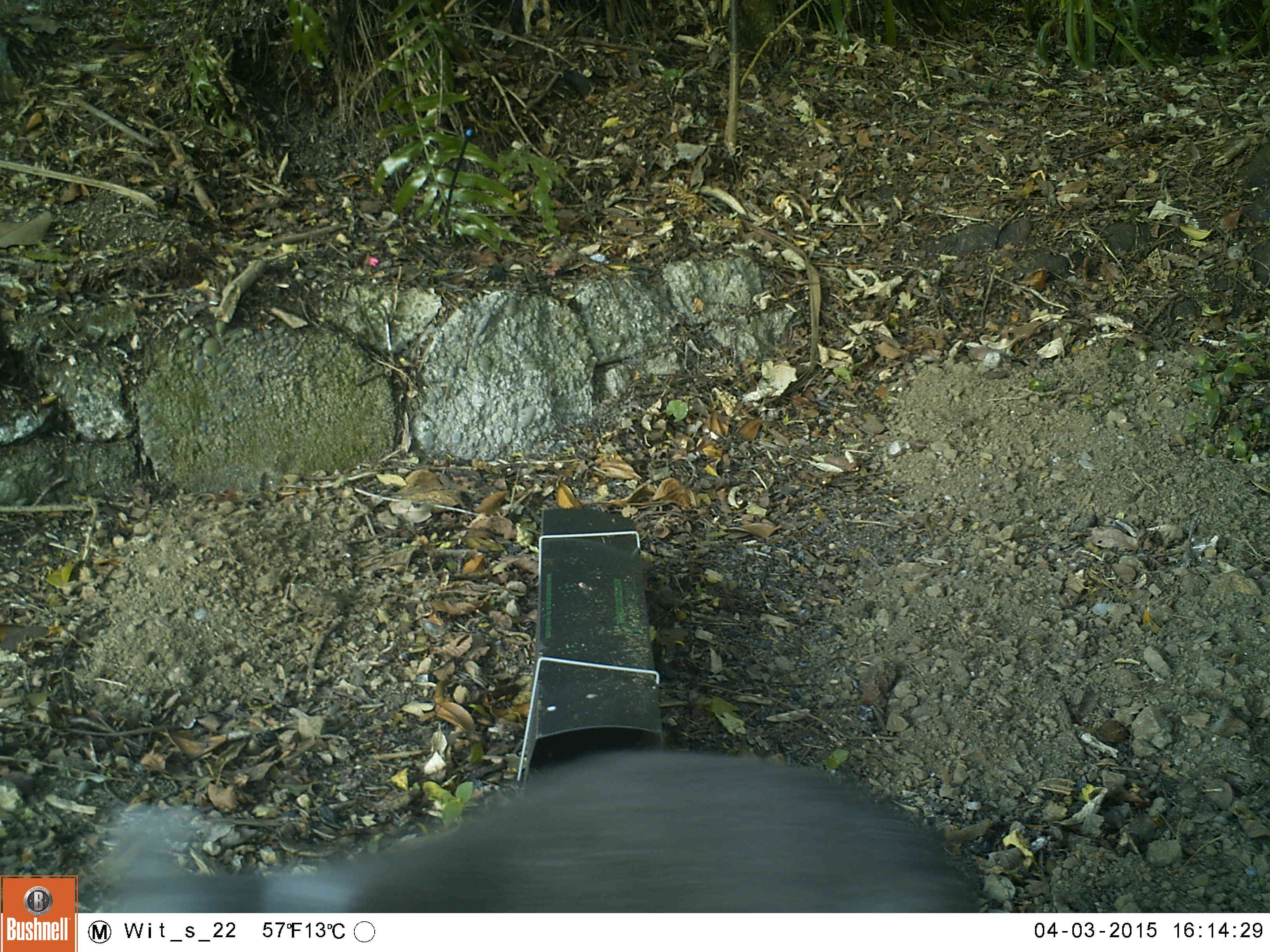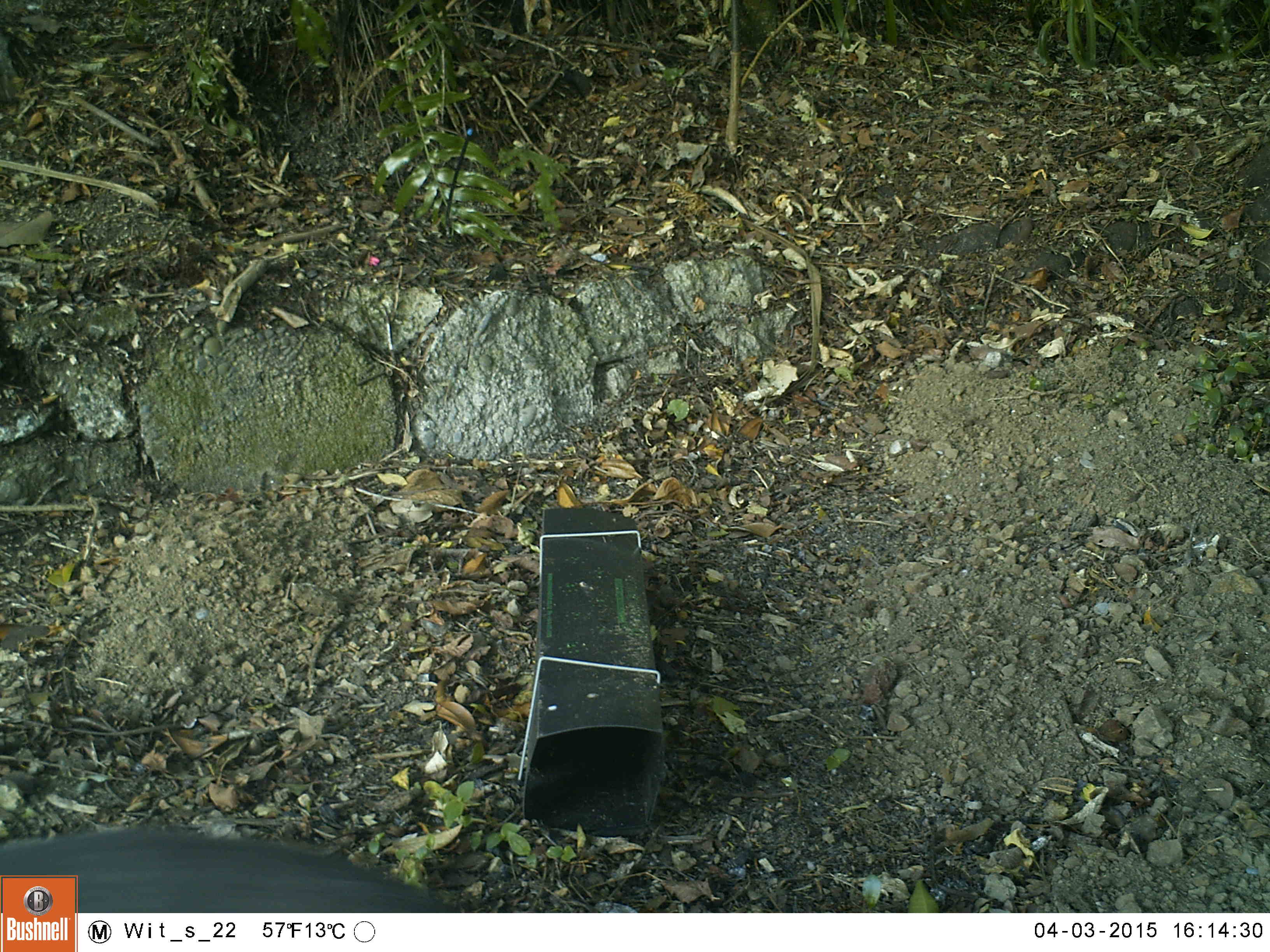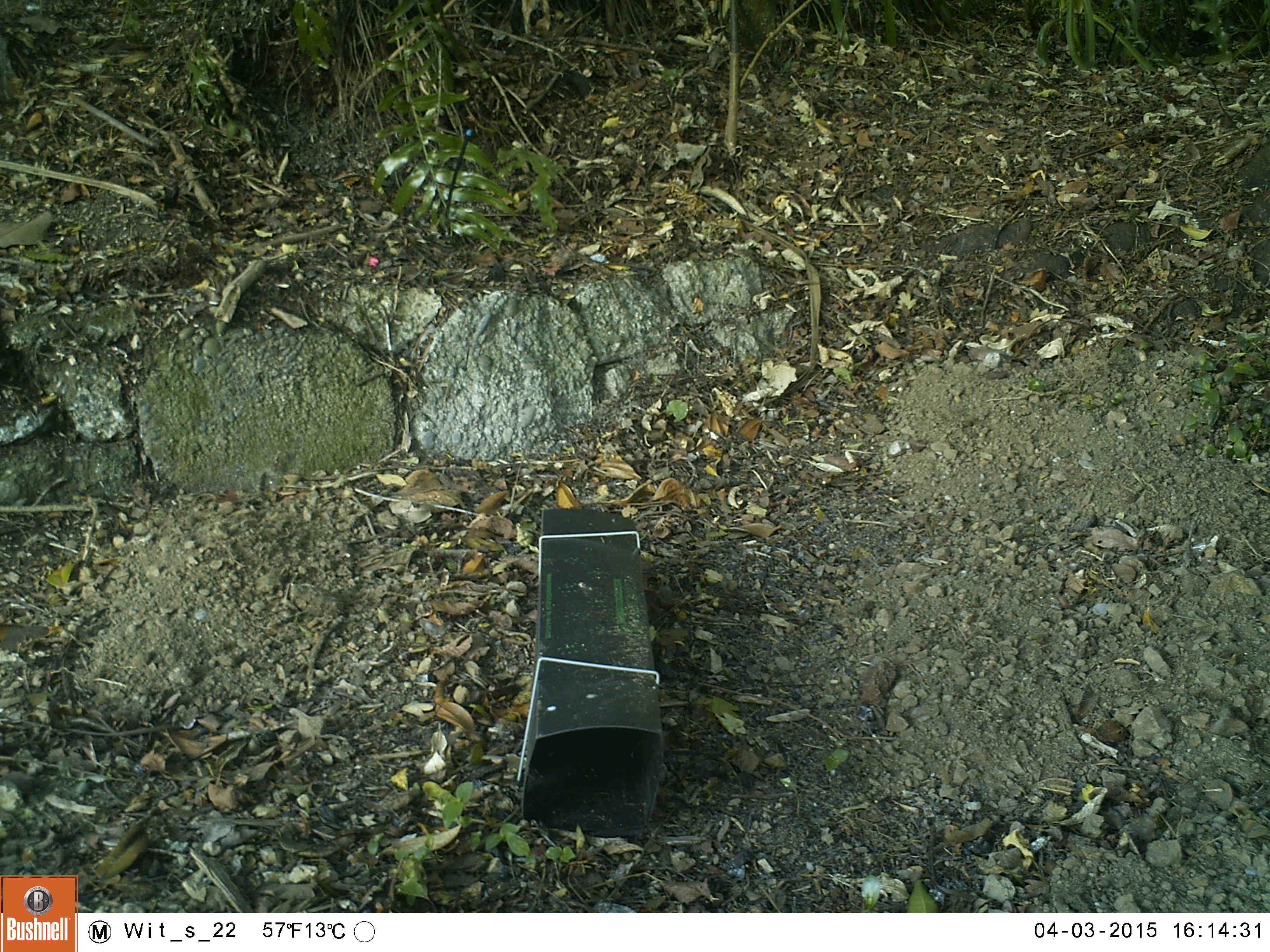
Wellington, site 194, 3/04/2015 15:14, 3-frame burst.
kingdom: Animalia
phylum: Chordata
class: Mammalia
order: Carnivora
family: Felidae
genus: Felis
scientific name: Felis catus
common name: cat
Cat (Felis catus).